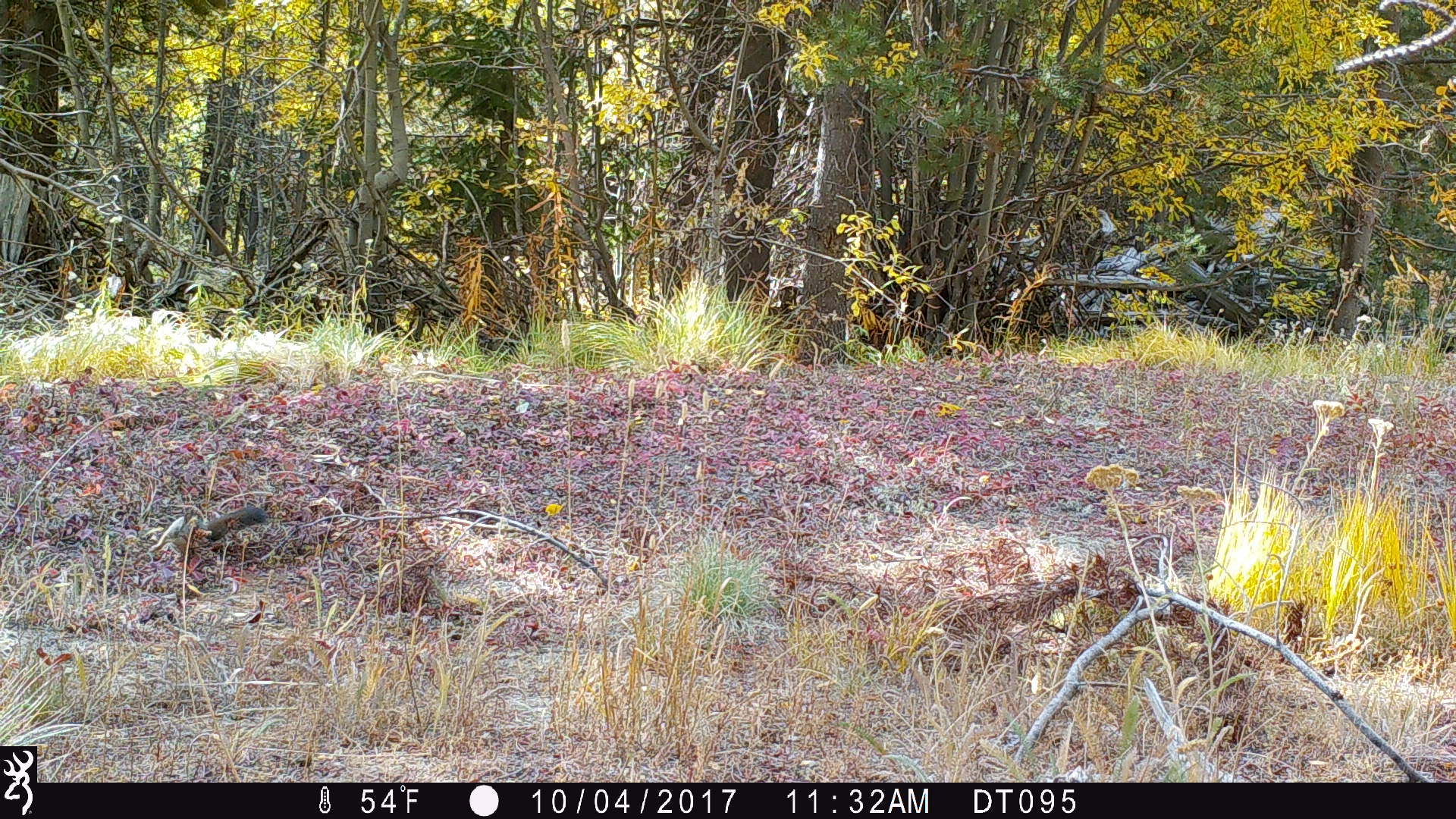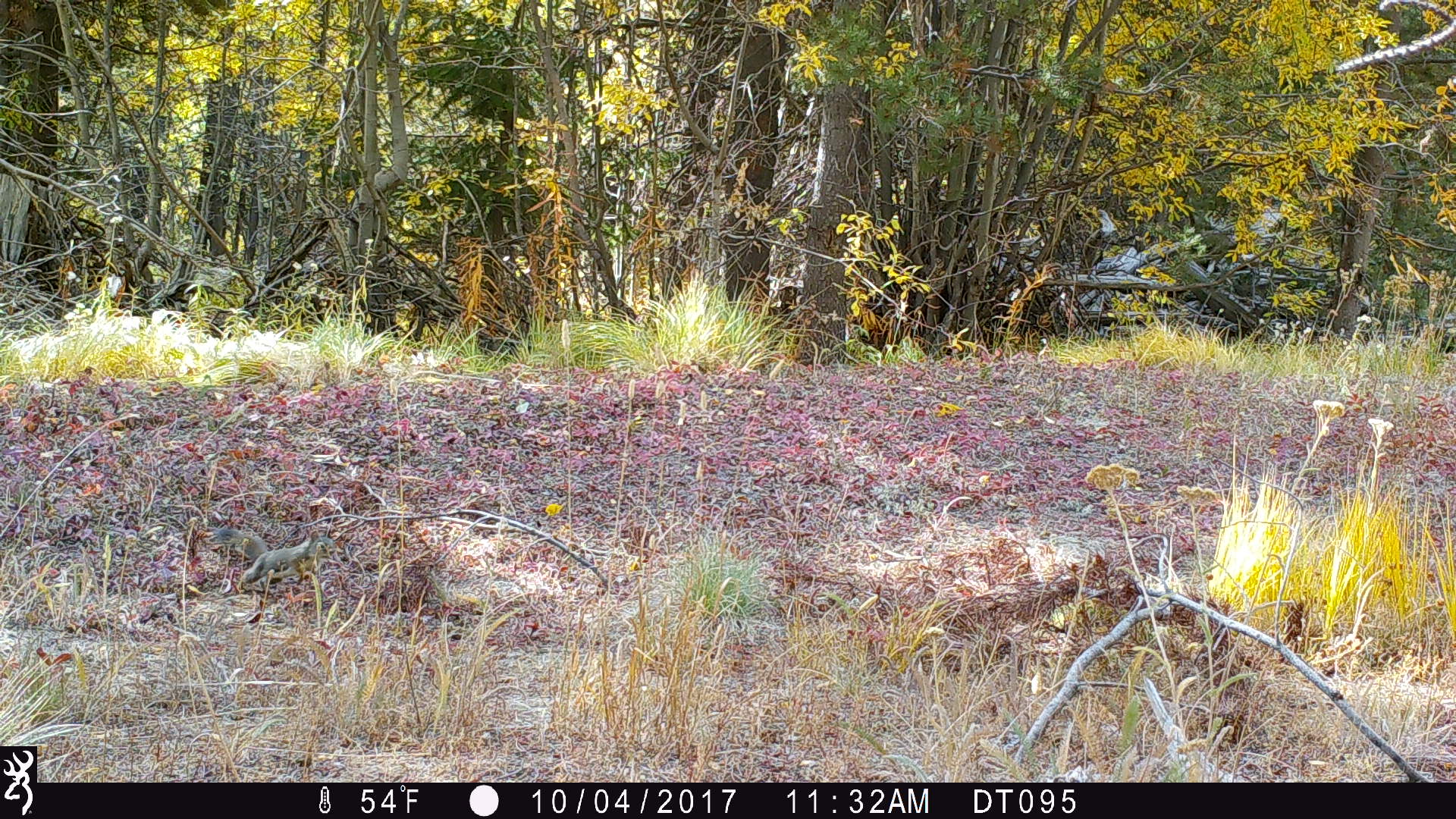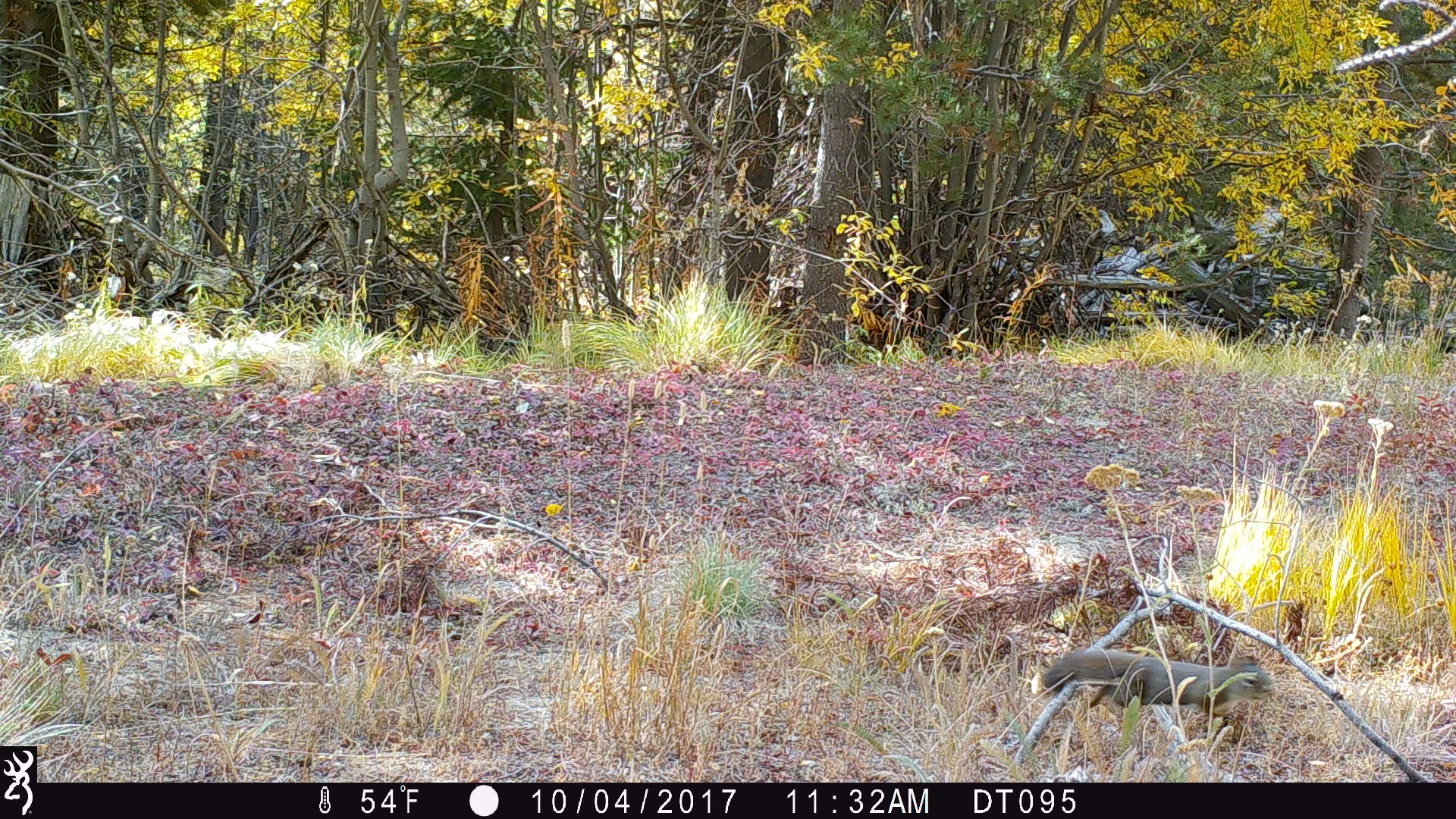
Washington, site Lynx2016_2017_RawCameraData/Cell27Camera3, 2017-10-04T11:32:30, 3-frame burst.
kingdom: Animalia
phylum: Chordata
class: Mammalia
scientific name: Mammalia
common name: small mammal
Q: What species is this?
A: Small mammal (Mammalia).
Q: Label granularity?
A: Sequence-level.